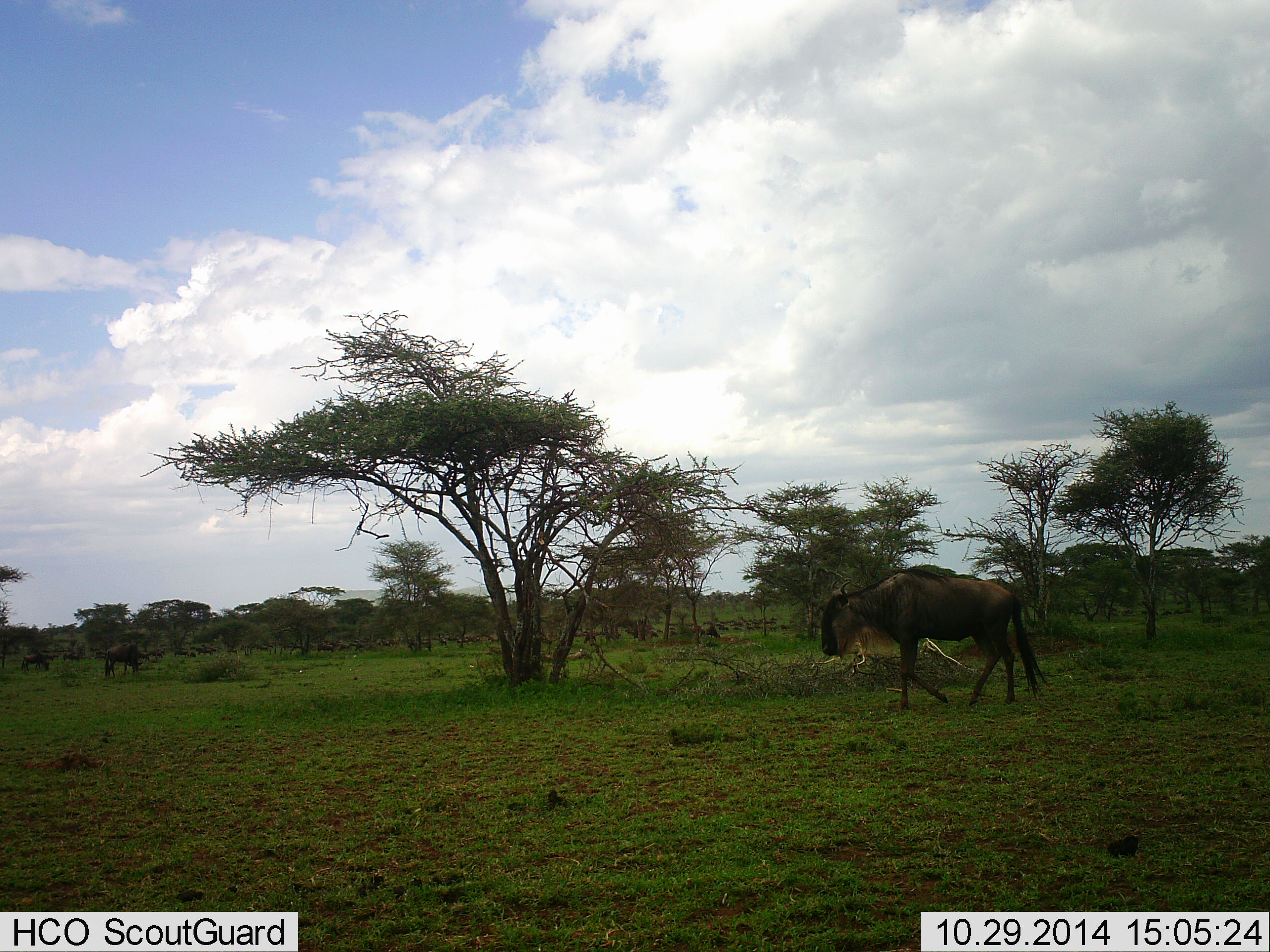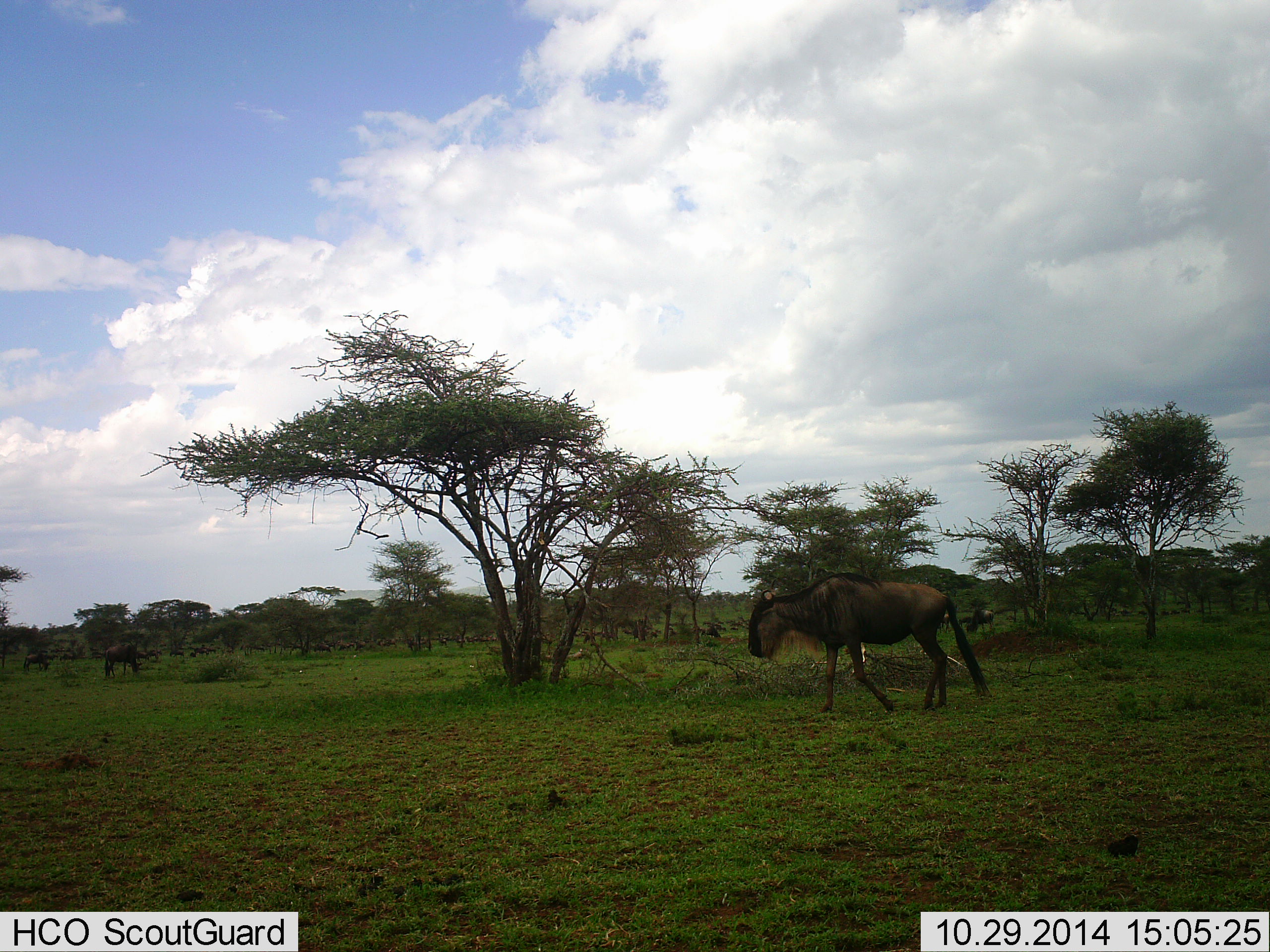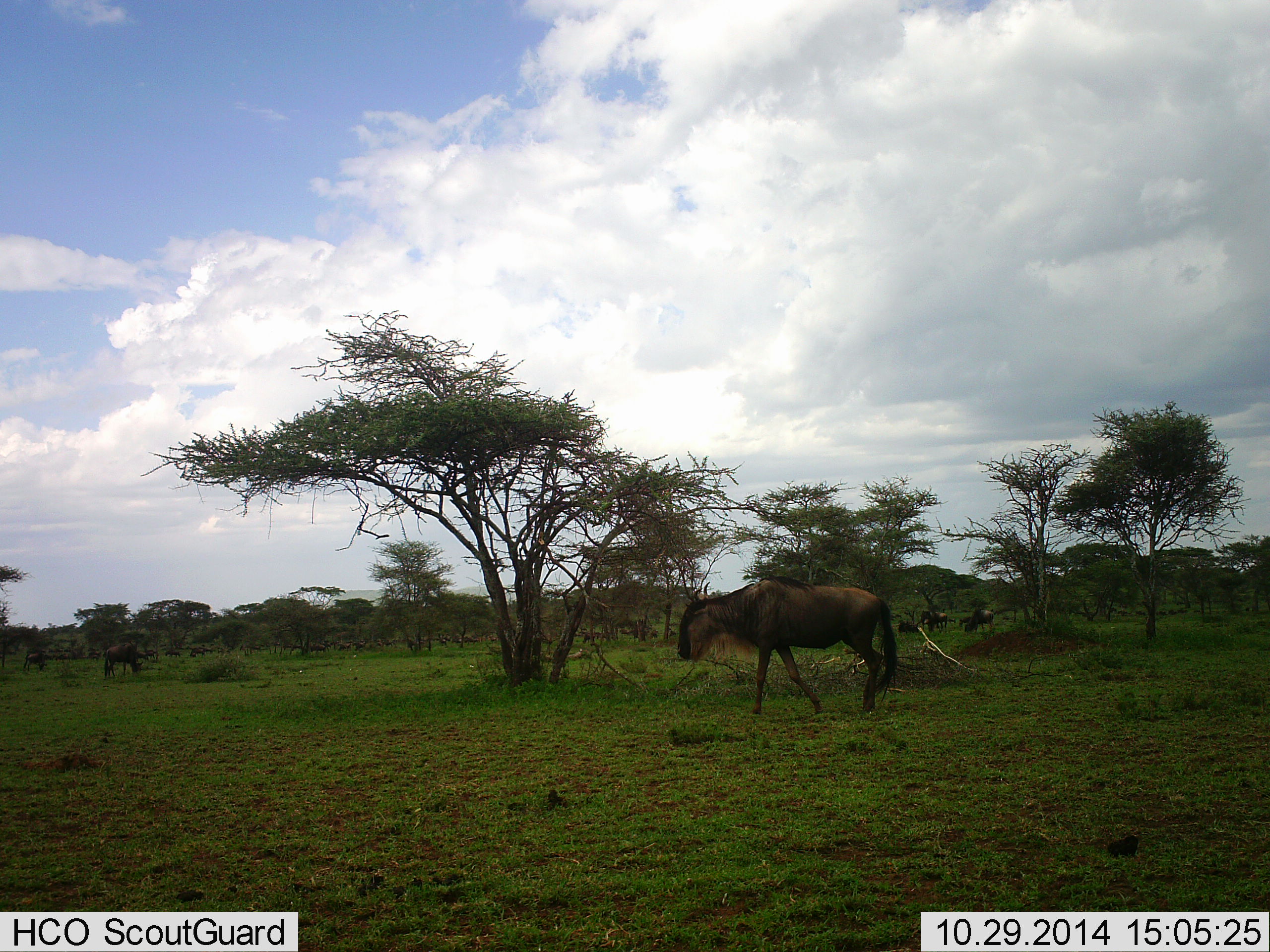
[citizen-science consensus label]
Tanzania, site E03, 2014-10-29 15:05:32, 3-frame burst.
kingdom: Animalia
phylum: Chordata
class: Mammalia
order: Artiodactyla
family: Bovidae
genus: Connochaetes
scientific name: Connochaetes taurinus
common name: blue wildebeest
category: wildebeest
Wildebeest (blue wildebeest) (Connochaetes taurinus), count 11-50. Behavior (volunteer vote fractions): standing 10%, resting 0%, moving 90%, interacting 0%. Young present (vote fraction): 0%. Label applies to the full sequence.